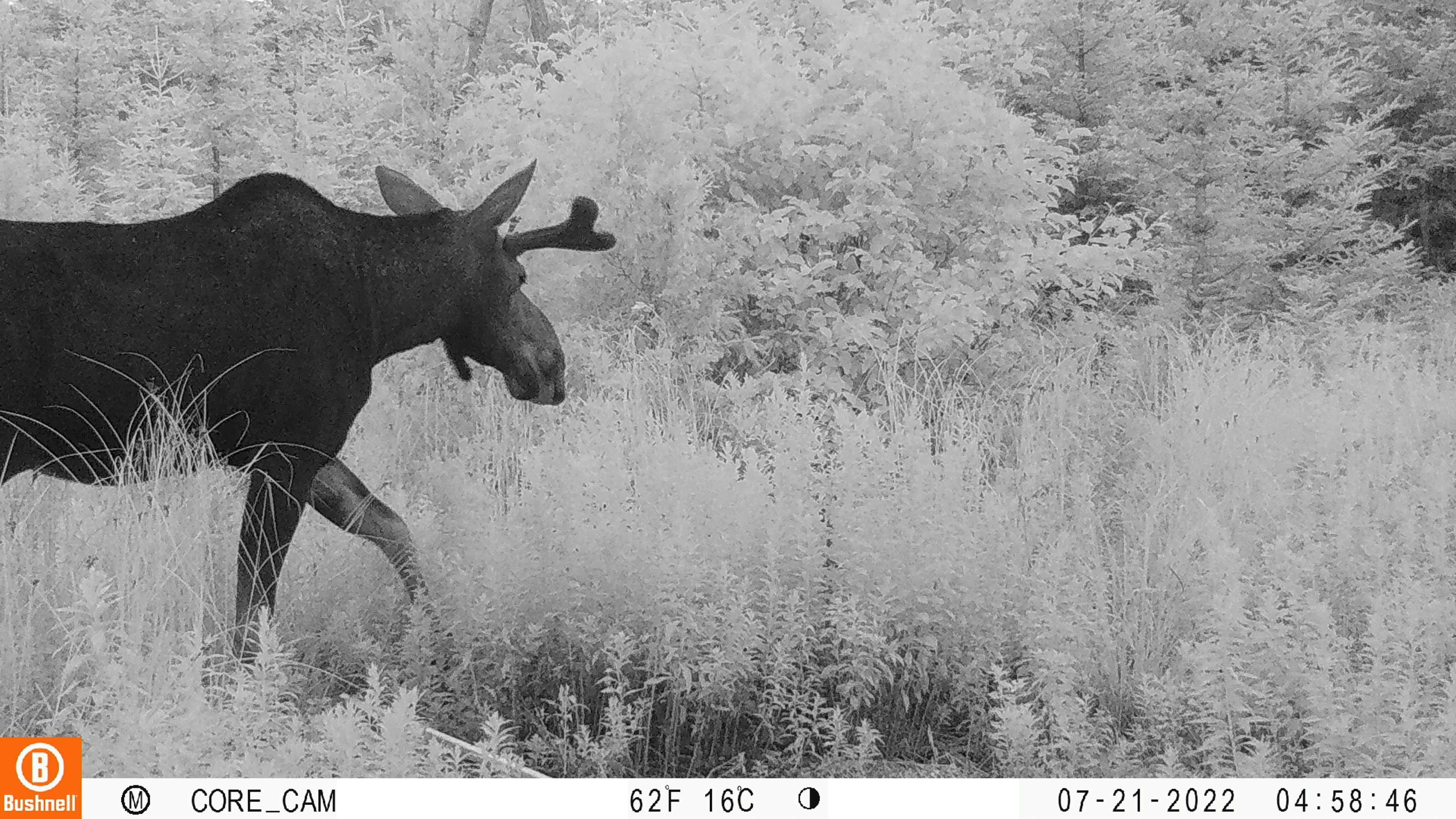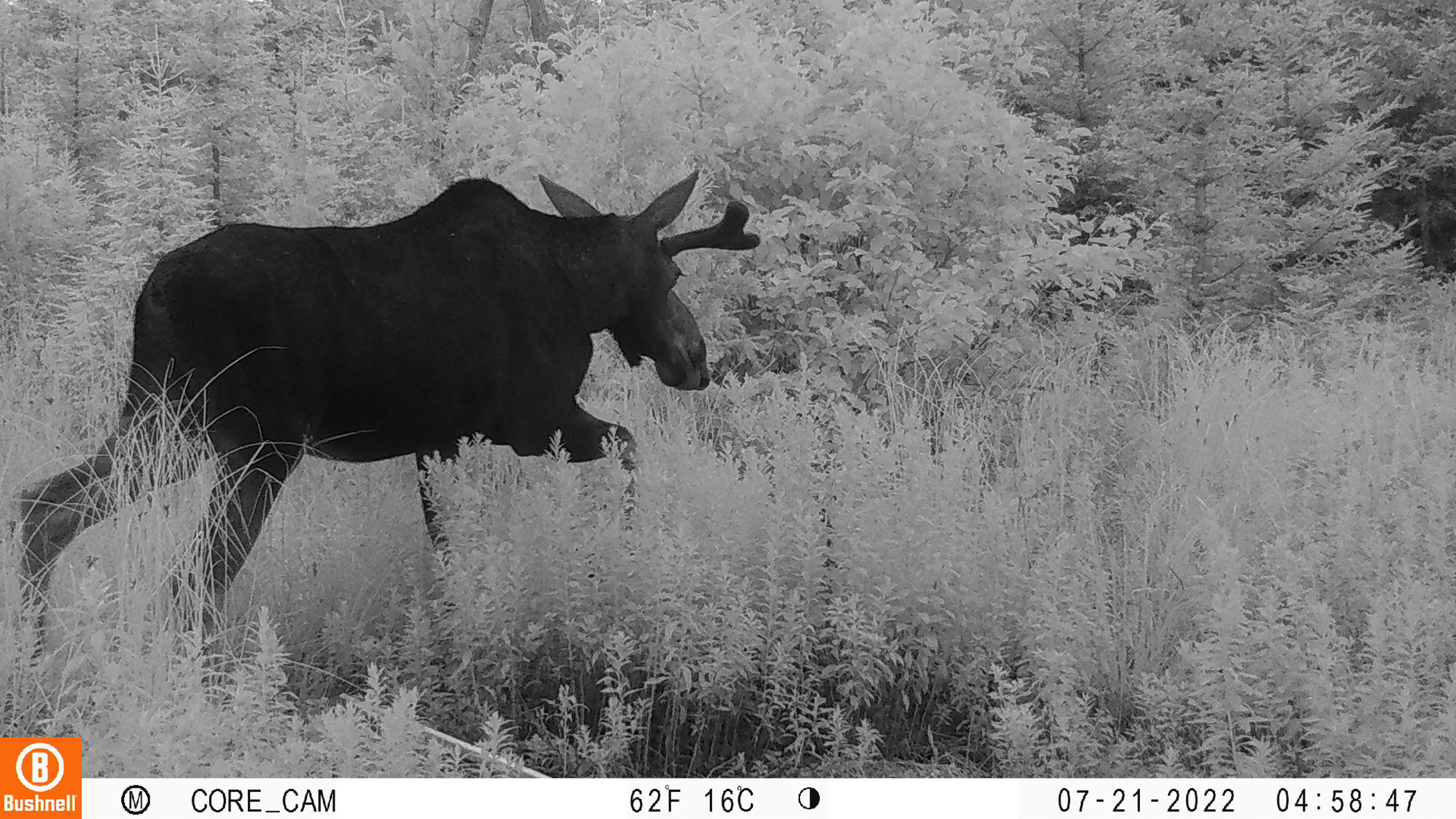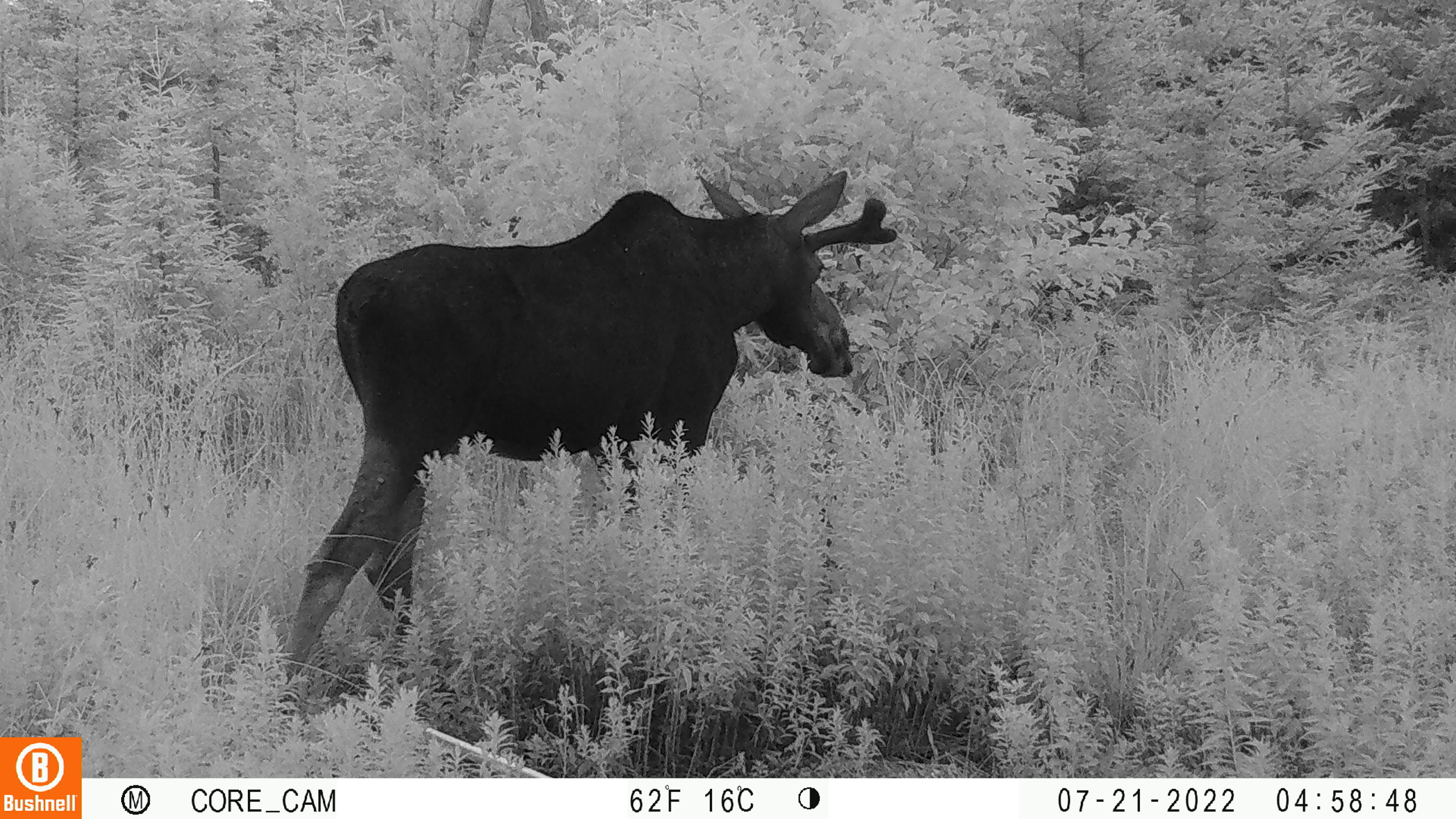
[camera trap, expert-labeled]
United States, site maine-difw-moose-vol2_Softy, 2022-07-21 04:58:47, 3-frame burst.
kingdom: Animalia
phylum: Chordata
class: Mammalia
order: Artiodactyla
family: Cervidae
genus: Alces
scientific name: Alces alces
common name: moose